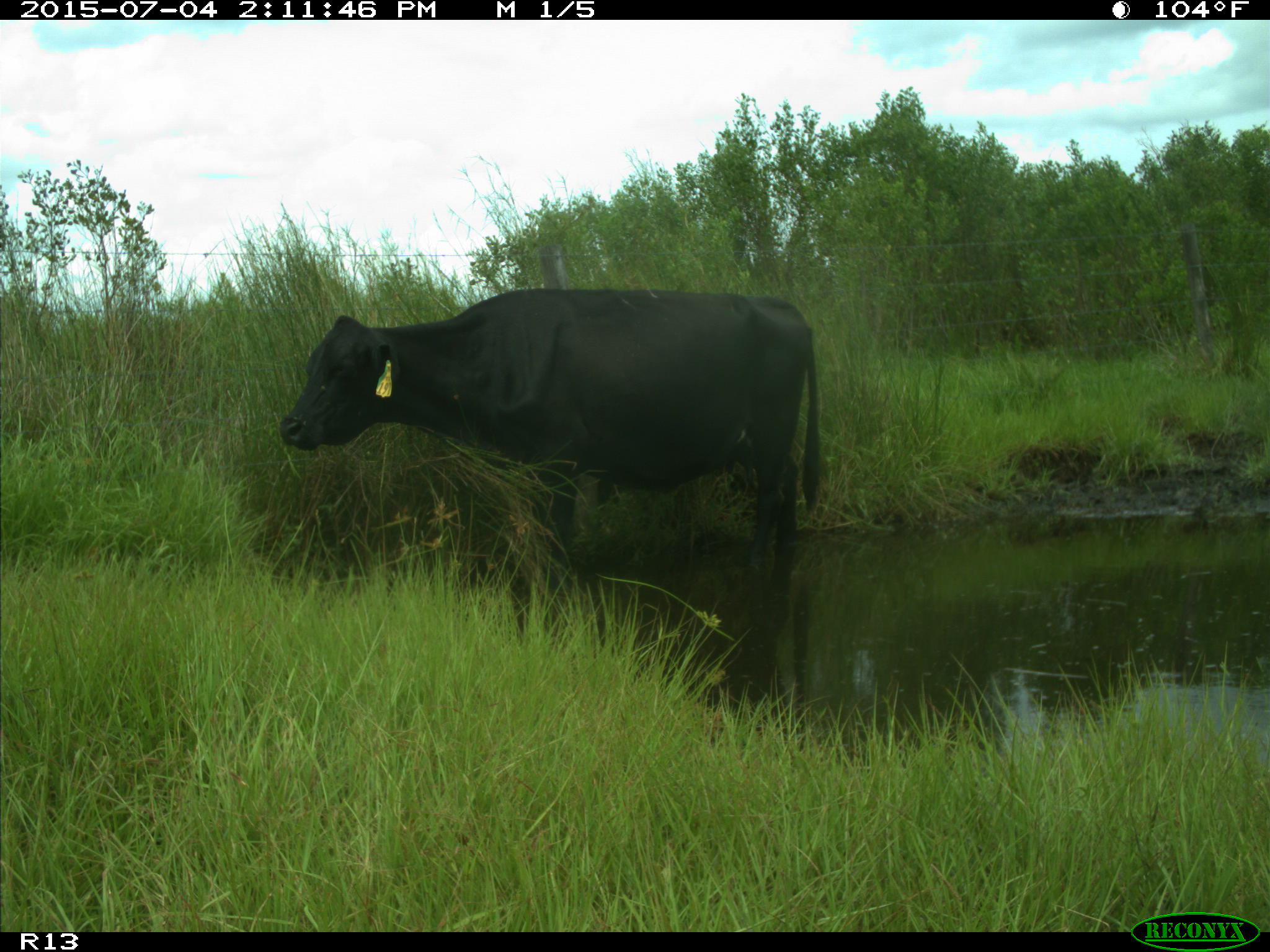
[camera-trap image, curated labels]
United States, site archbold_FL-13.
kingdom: Animalia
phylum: Chordata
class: Mammalia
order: Artiodactyla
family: Bovidae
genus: Bos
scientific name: Bos taurus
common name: domestic cow